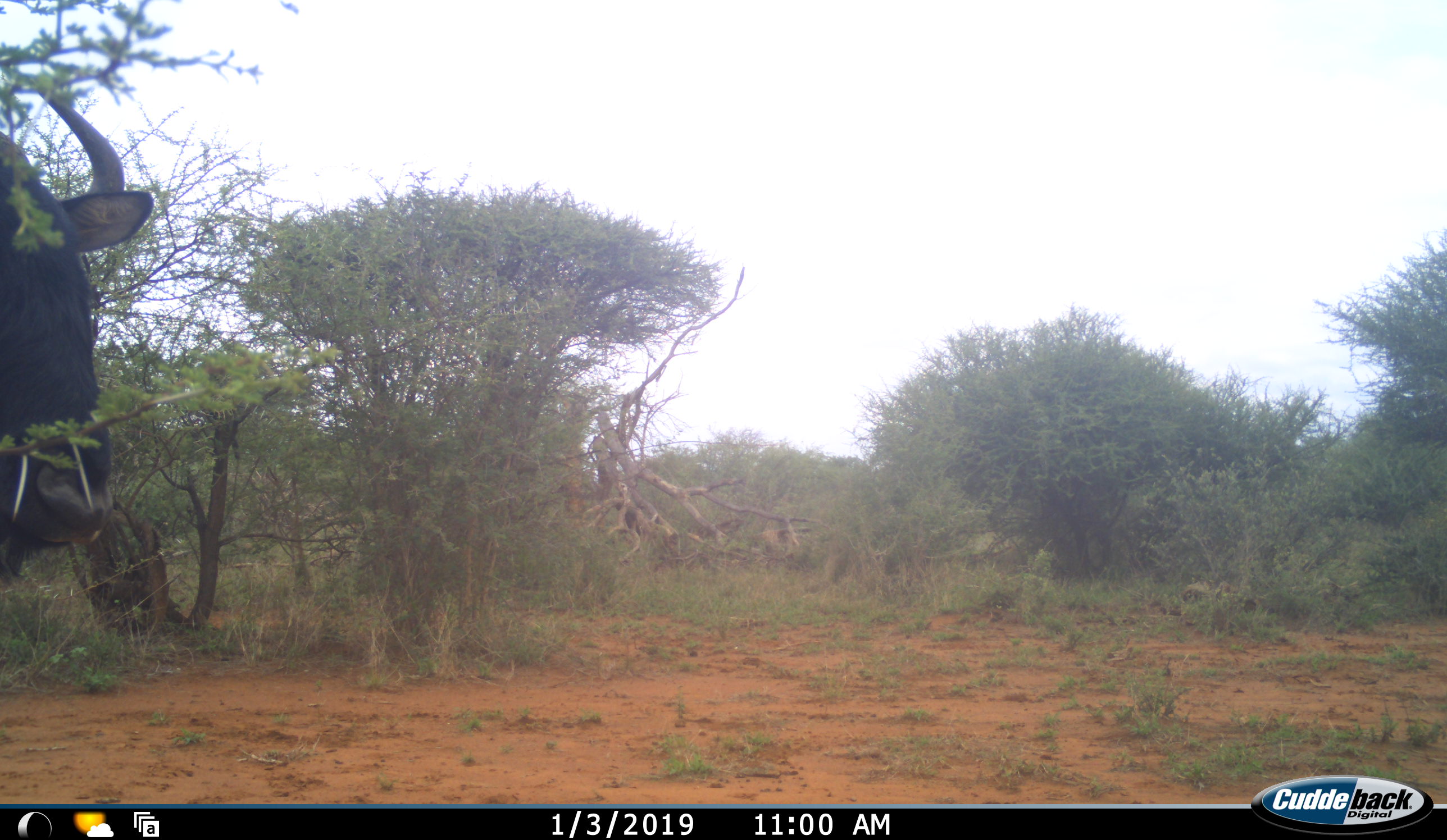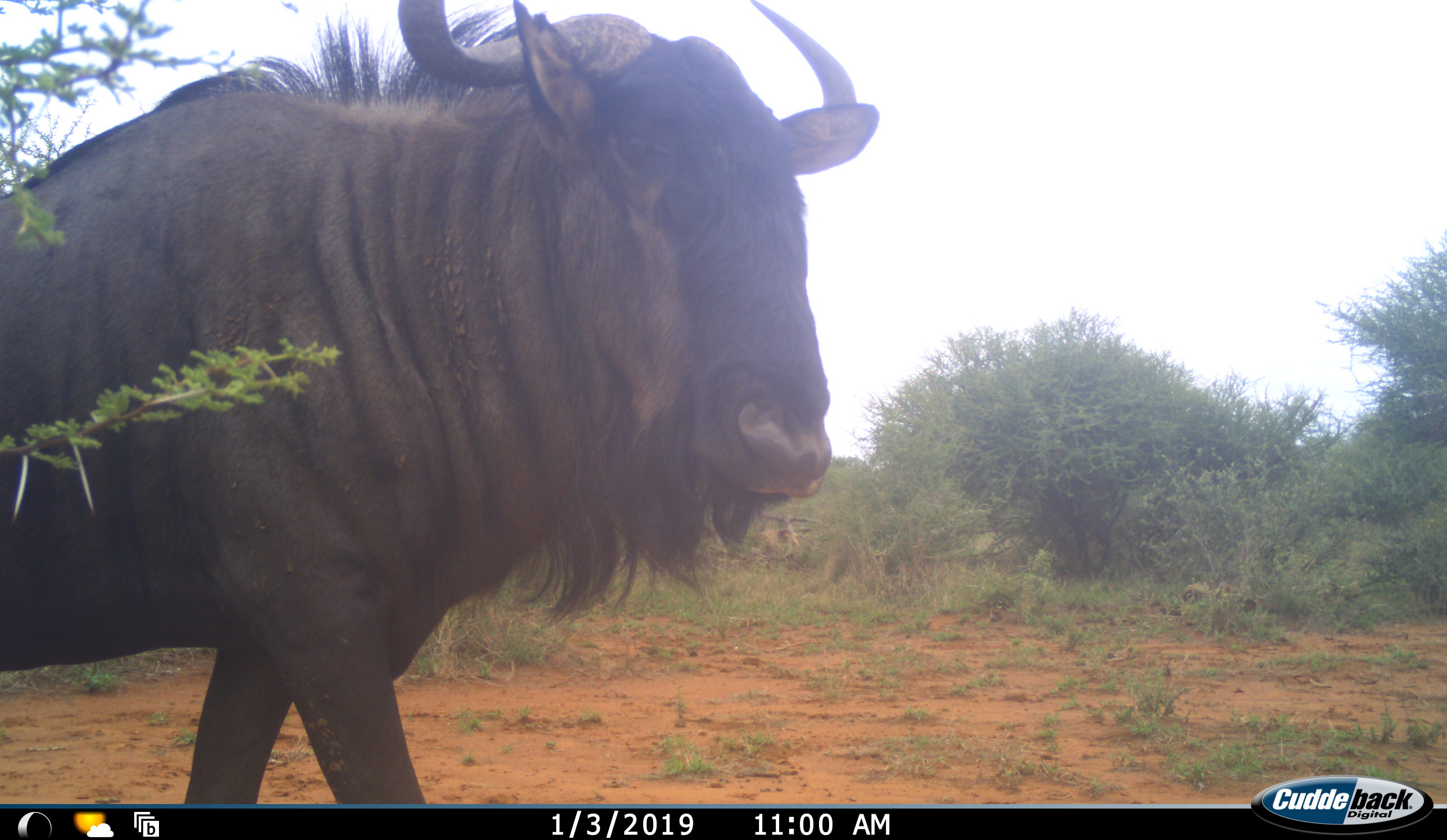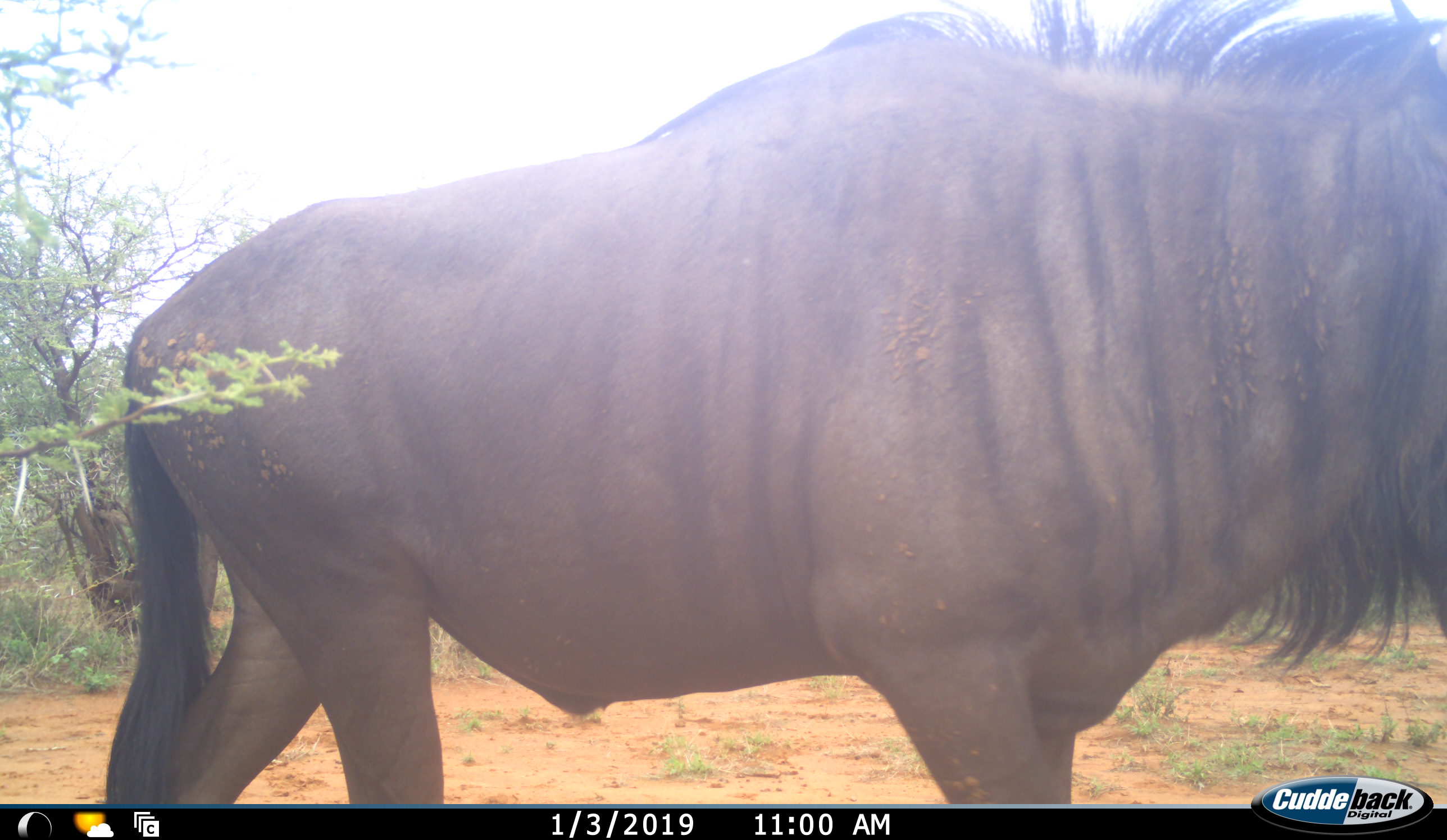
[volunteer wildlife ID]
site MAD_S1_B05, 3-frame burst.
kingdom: Animalia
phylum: Chordata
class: Mammalia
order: Artiodactyla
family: Bovidae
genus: Connochaetes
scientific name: Connochaetes taurinus taurinus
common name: blue wildebeest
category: wildebeestblue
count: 1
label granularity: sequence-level